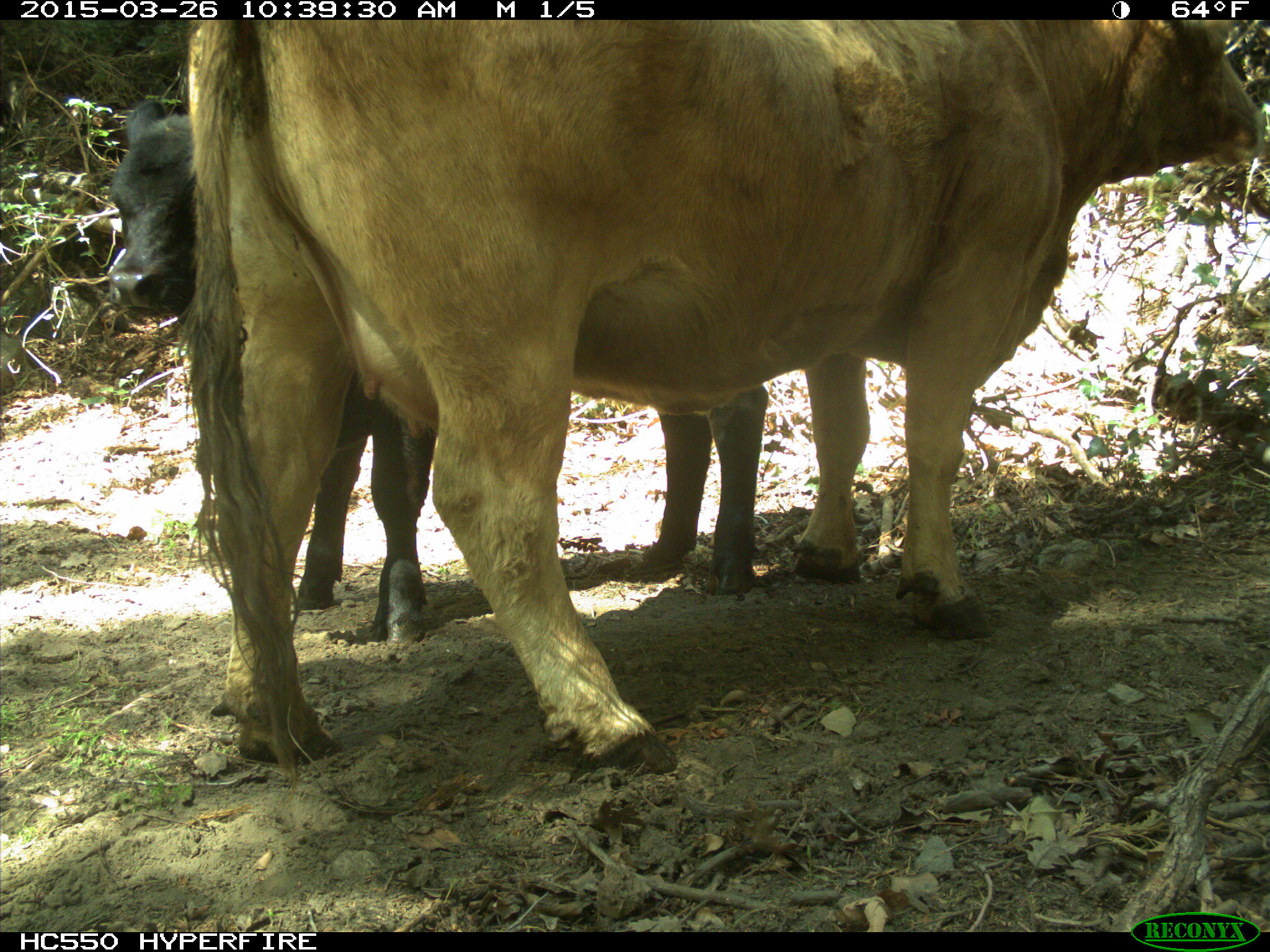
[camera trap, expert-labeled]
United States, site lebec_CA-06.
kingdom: Animalia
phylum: Chordata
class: Mammalia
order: Artiodactyla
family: Bovidae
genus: Bos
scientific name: Bos taurus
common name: domestic cow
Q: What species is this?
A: Bos taurus (domestic cow).